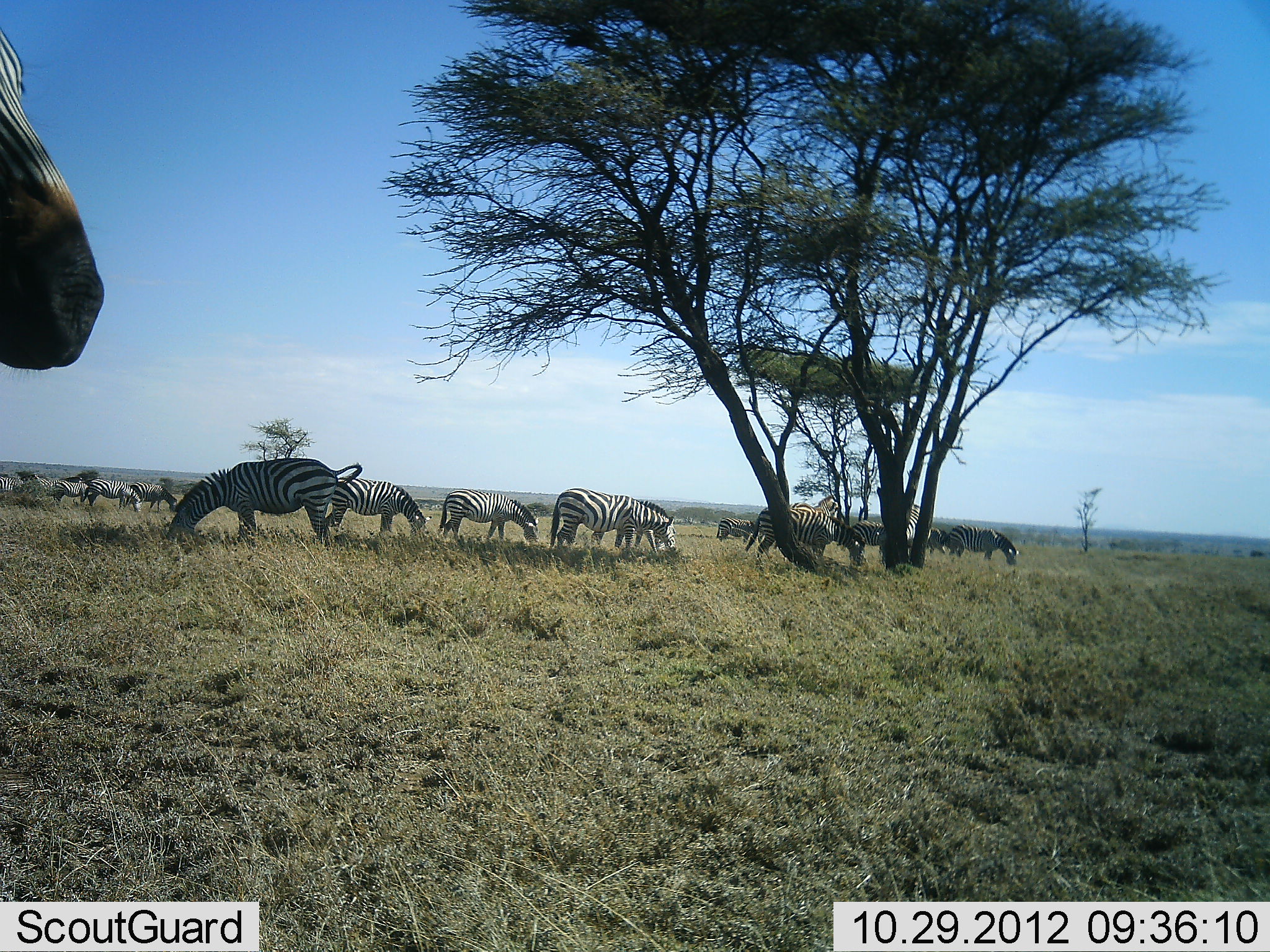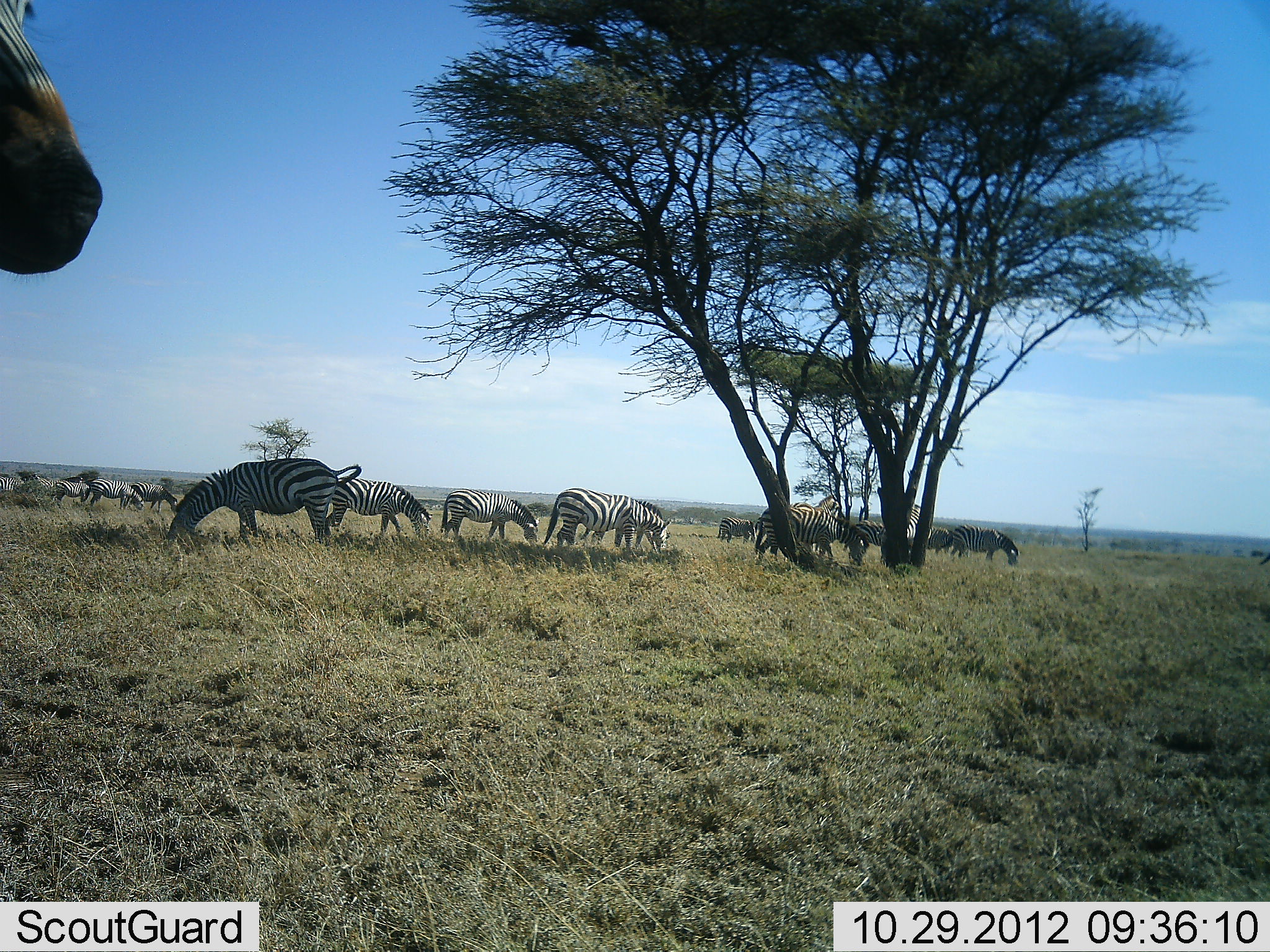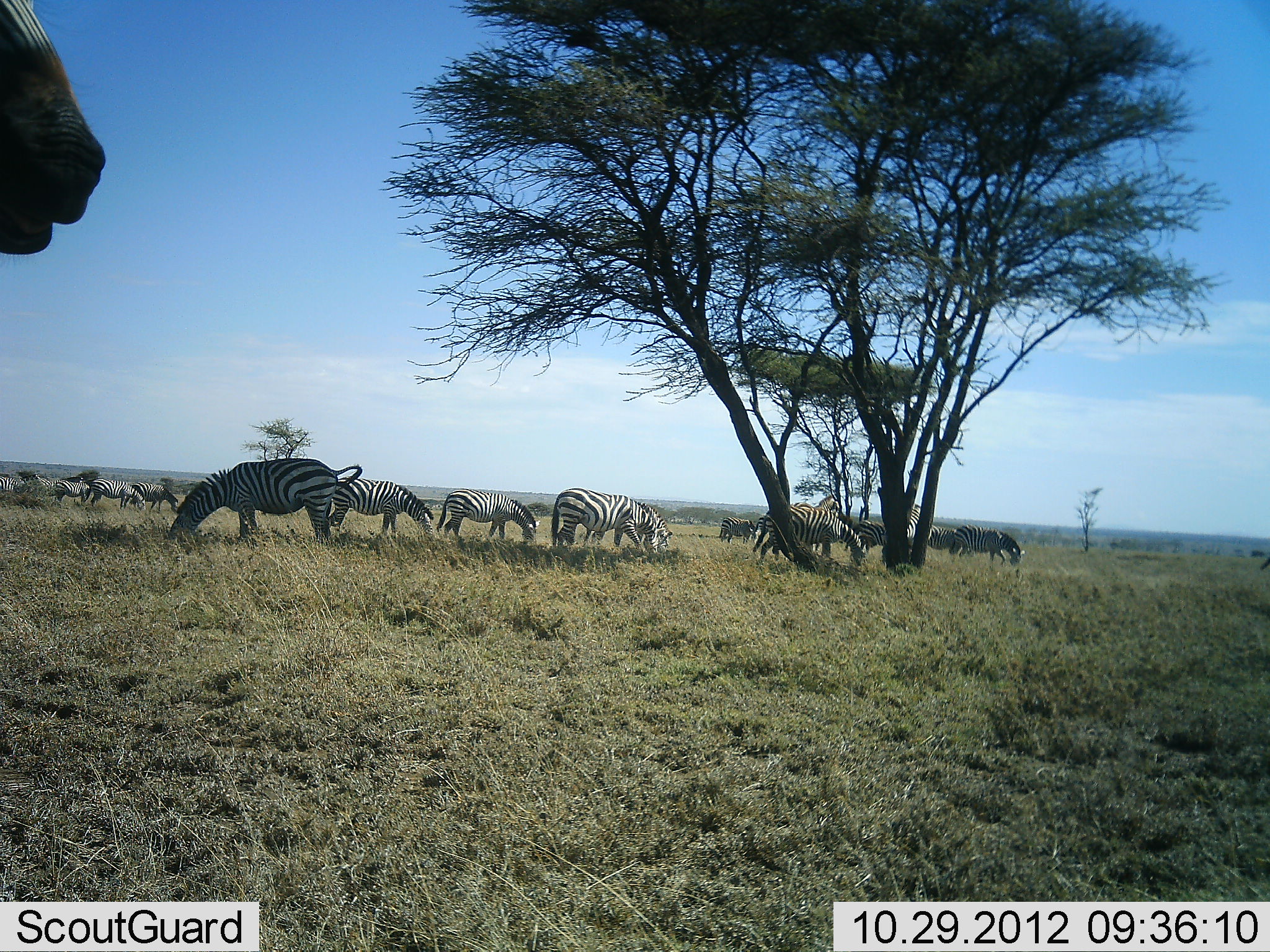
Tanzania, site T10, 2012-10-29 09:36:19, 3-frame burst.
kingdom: Animalia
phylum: Chordata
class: Mammalia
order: Perissodactyla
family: Equidae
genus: Equus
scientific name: Equus quagga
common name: plains zebra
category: zebra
Zebra (plains zebra) (Equus quagga), count 11-50. Behavior (volunteer vote fractions): standing 80%, resting 0%, moving 20%, interacting 0%. Young present (vote fraction): 0%. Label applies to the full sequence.